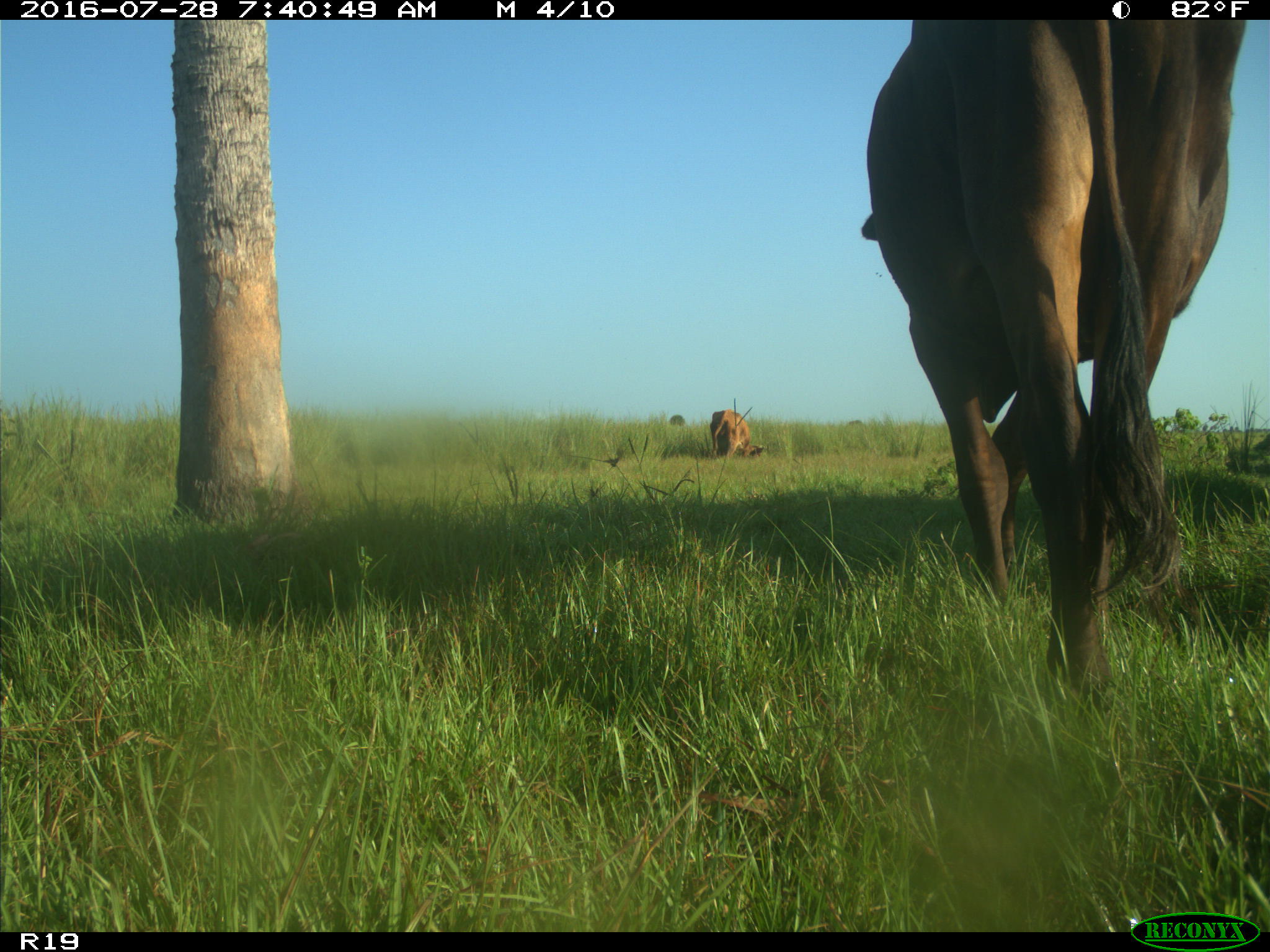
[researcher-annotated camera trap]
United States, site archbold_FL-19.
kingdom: Animalia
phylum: Chordata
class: Mammalia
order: Artiodactyla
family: Bovidae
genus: Bos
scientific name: Bos taurus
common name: domestic cow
Bos taurus (domestic cow).